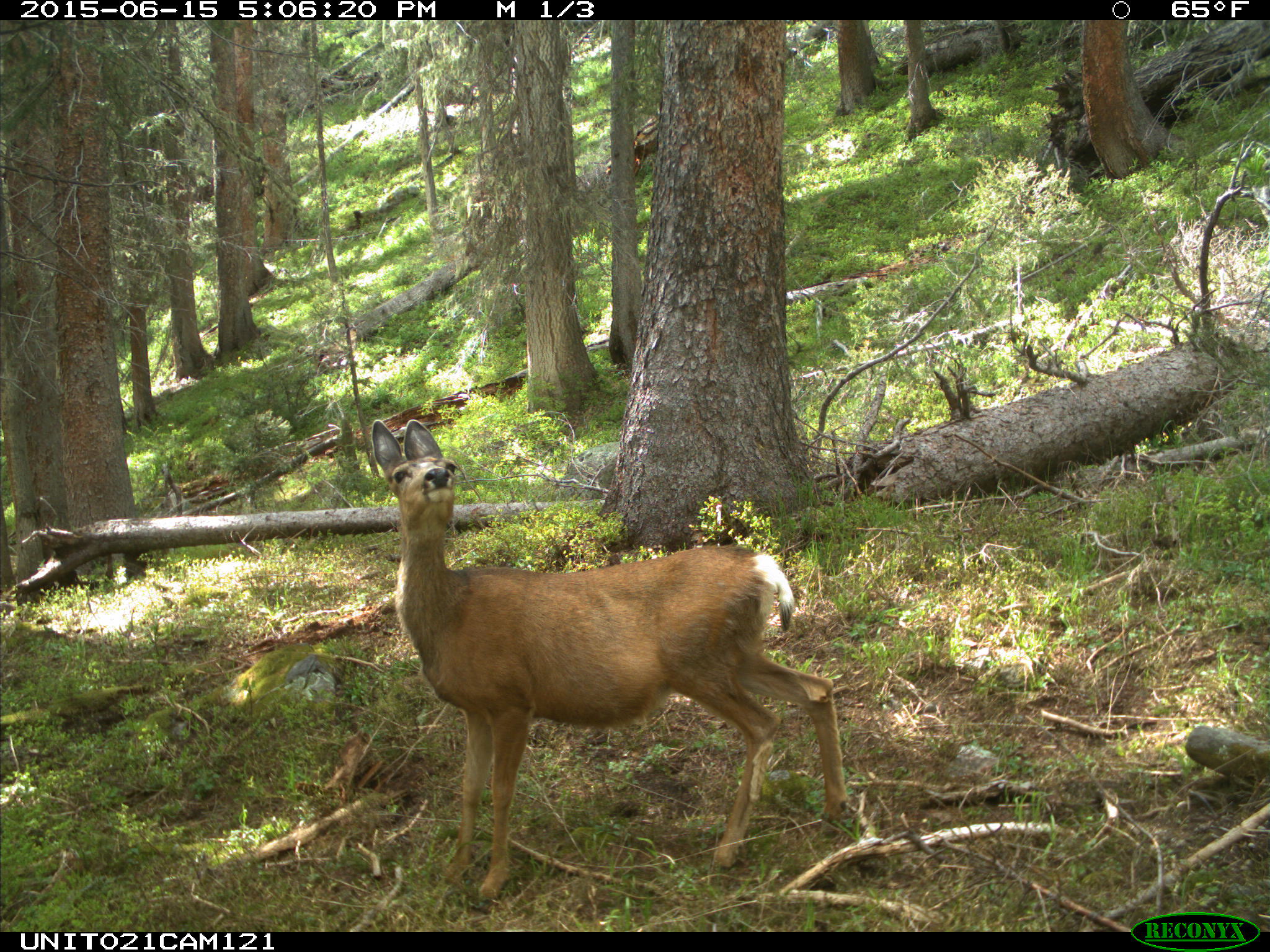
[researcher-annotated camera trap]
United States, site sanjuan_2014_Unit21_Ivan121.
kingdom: Animalia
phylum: Chordata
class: Mammalia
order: Artiodactyla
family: Cervidae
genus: Odocoileus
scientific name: Odocoileus hemionus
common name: mule deer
Odocoileus hemionus (mule deer).